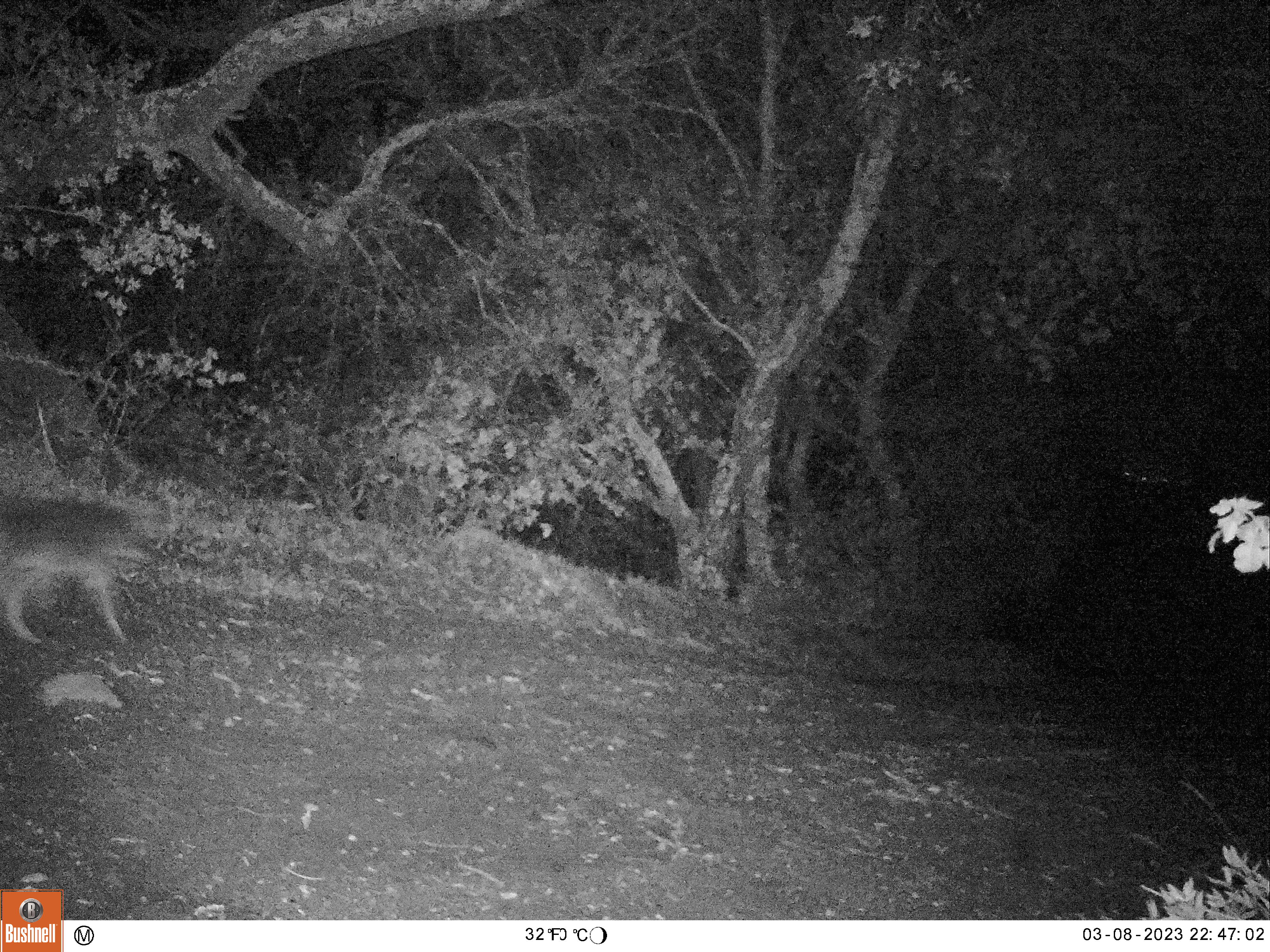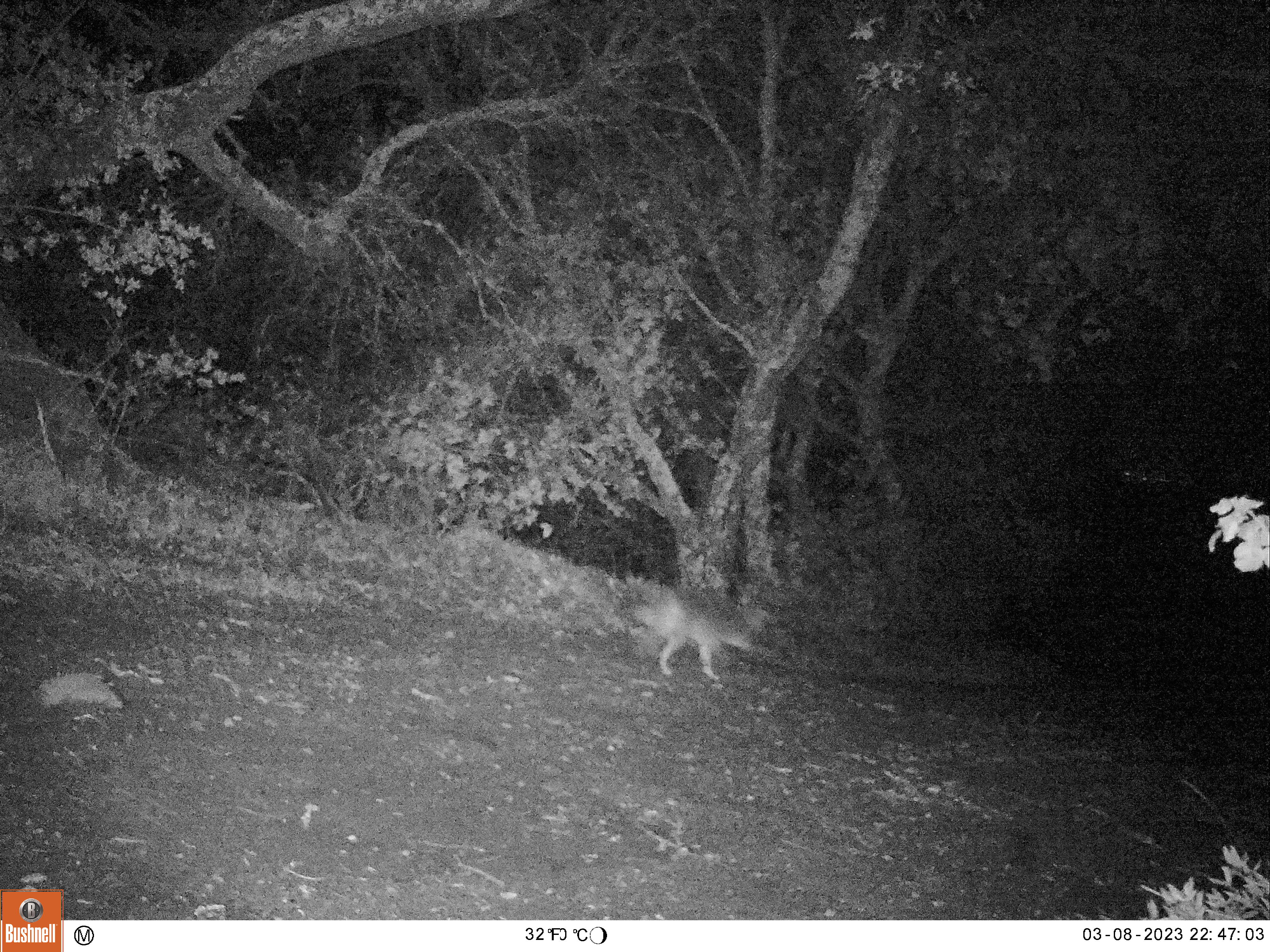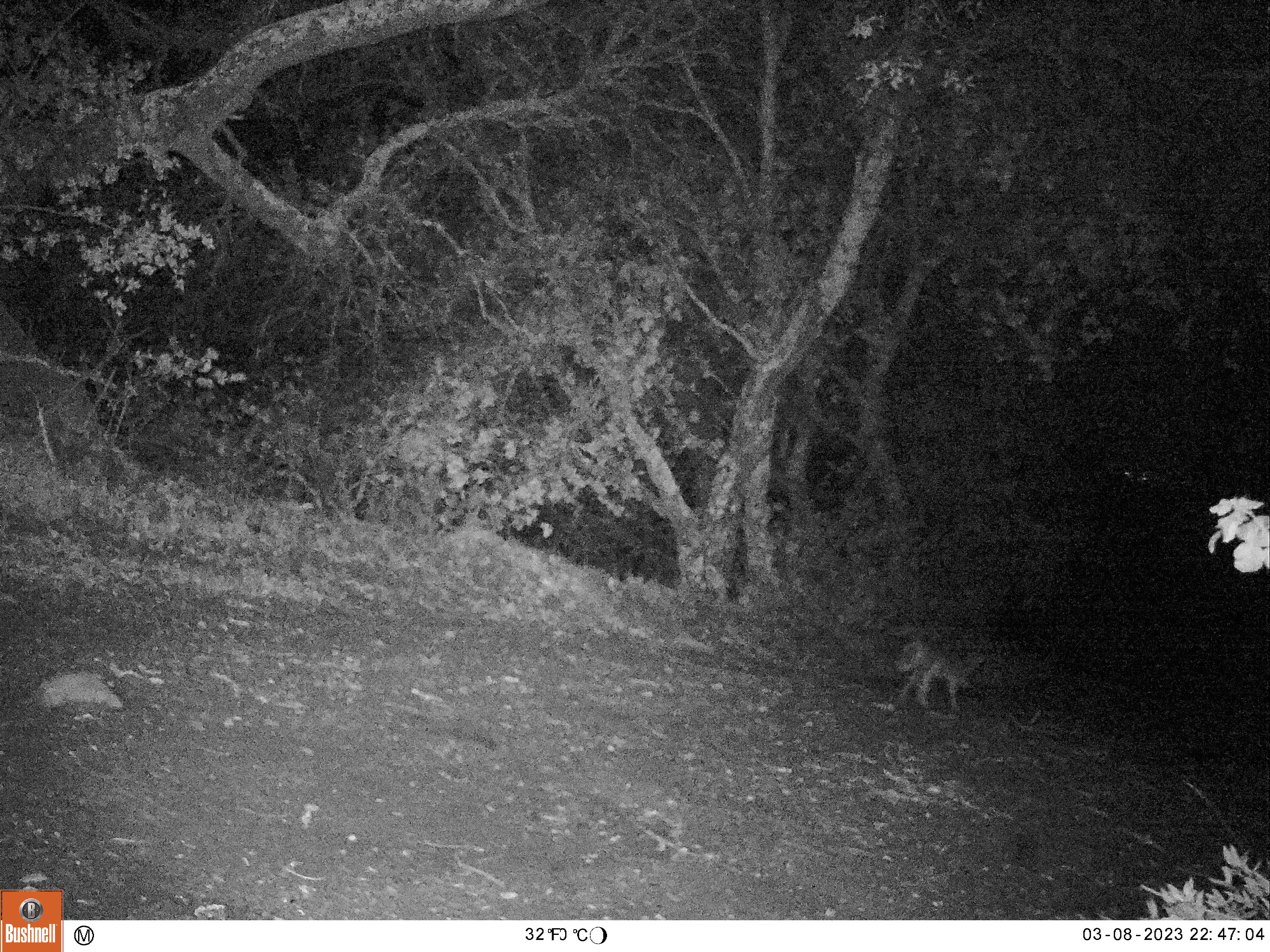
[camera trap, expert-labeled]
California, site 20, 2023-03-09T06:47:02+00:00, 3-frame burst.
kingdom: Animalia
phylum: Chordata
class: Mammalia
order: Carnivora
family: Canidae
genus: Canis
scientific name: Canis latrans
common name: coyote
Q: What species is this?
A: Coyote (Canis latrans).